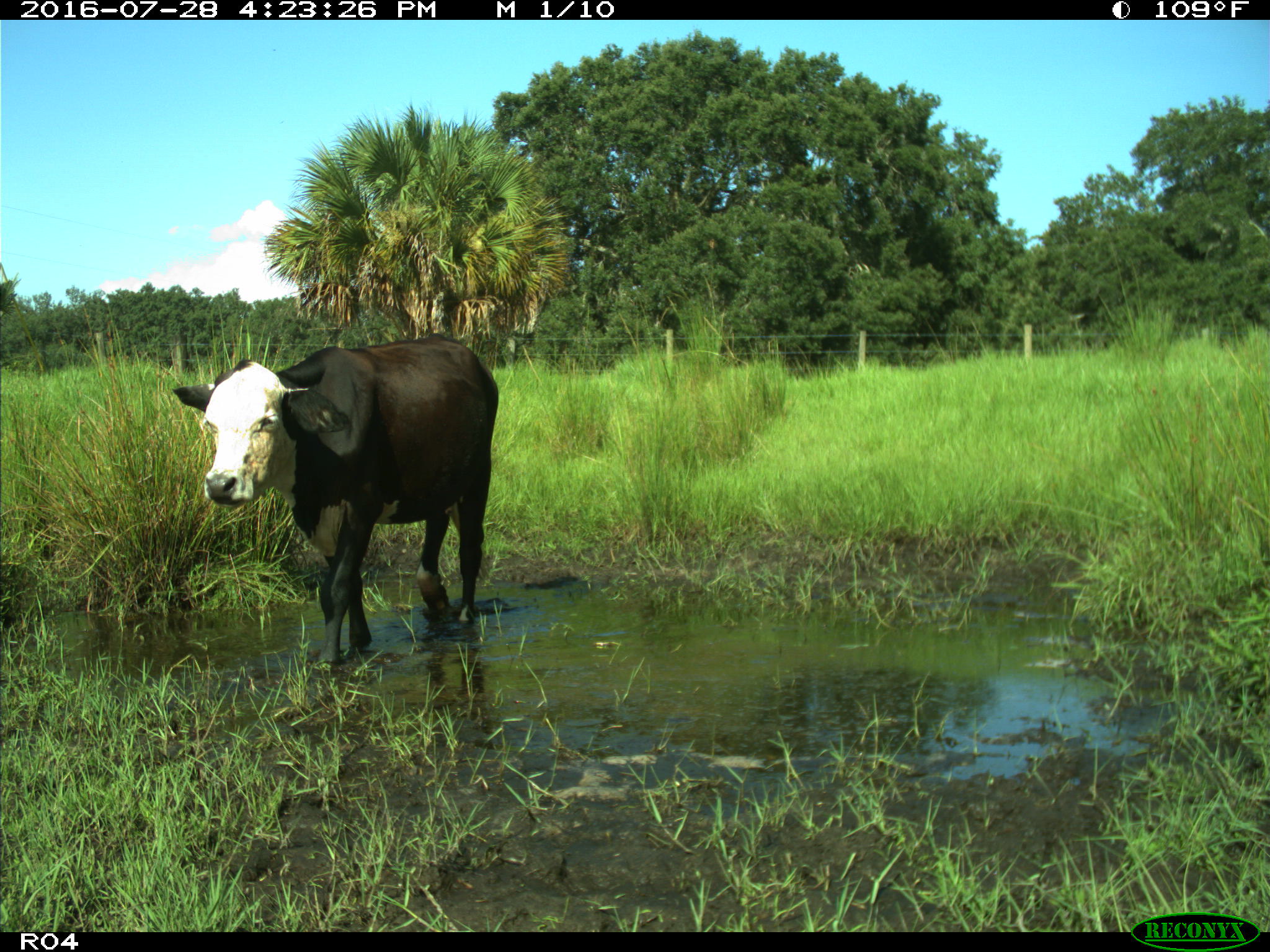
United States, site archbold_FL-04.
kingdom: Animalia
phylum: Chordata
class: Mammalia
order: Artiodactyla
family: Bovidae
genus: Bos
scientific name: Bos taurus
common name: domestic cow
Bos taurus (domestic cow).